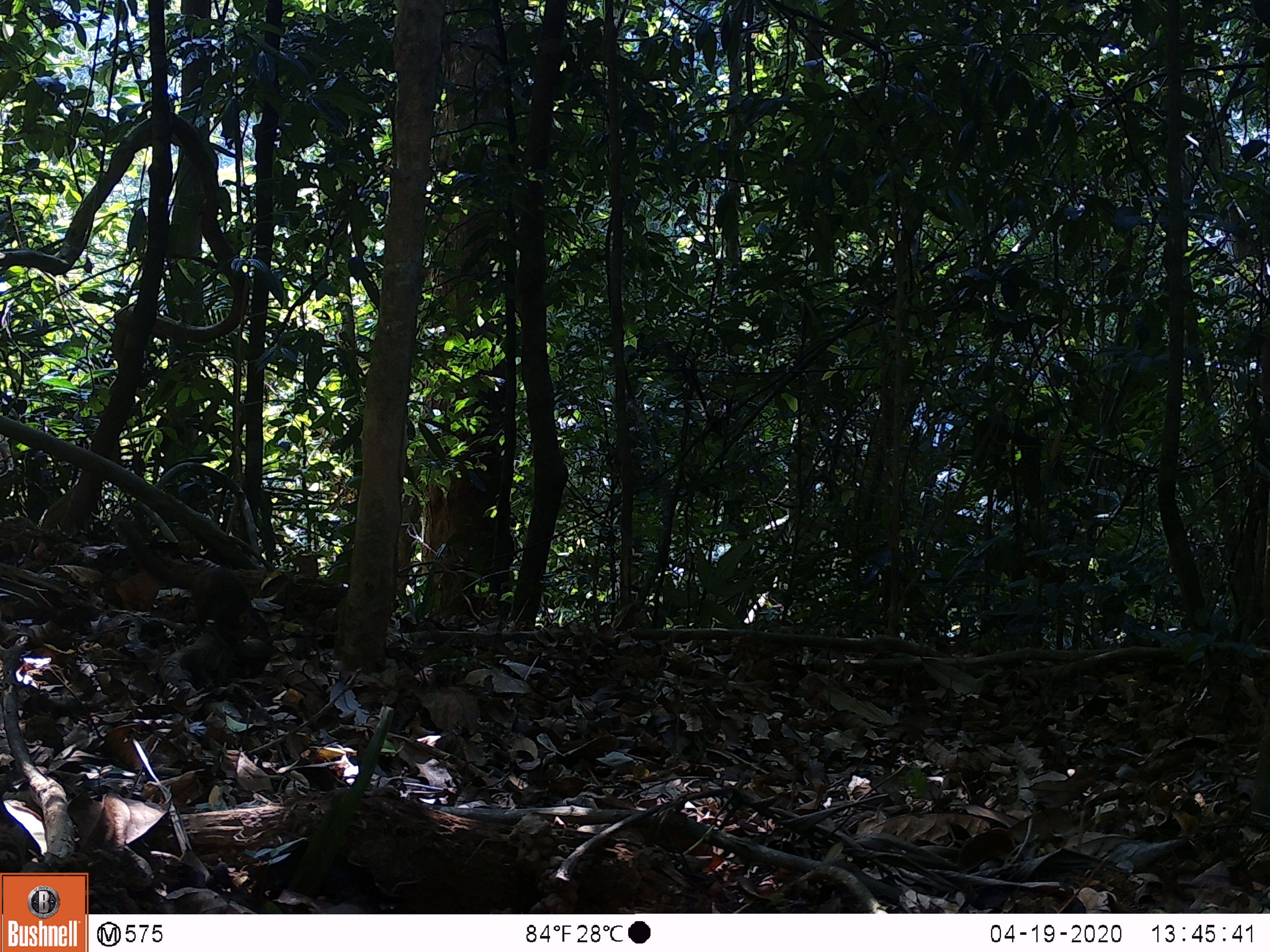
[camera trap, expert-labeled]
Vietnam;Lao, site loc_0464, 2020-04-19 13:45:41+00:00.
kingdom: Animalia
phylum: Chordata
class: Mammalia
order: Scandentia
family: Tupaiidae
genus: Tupaia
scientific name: Tupaia belangeri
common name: northern treeshrew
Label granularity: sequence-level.